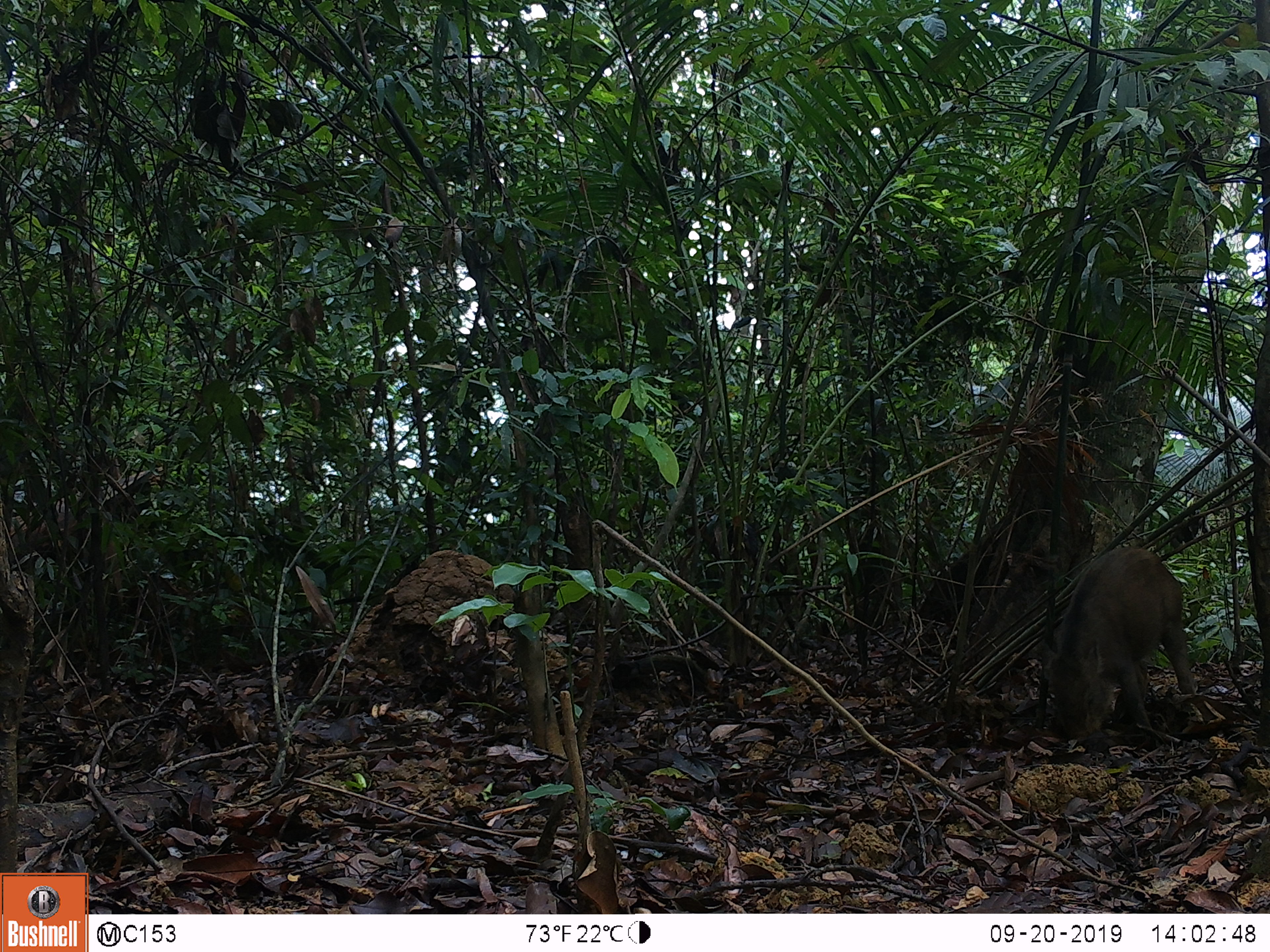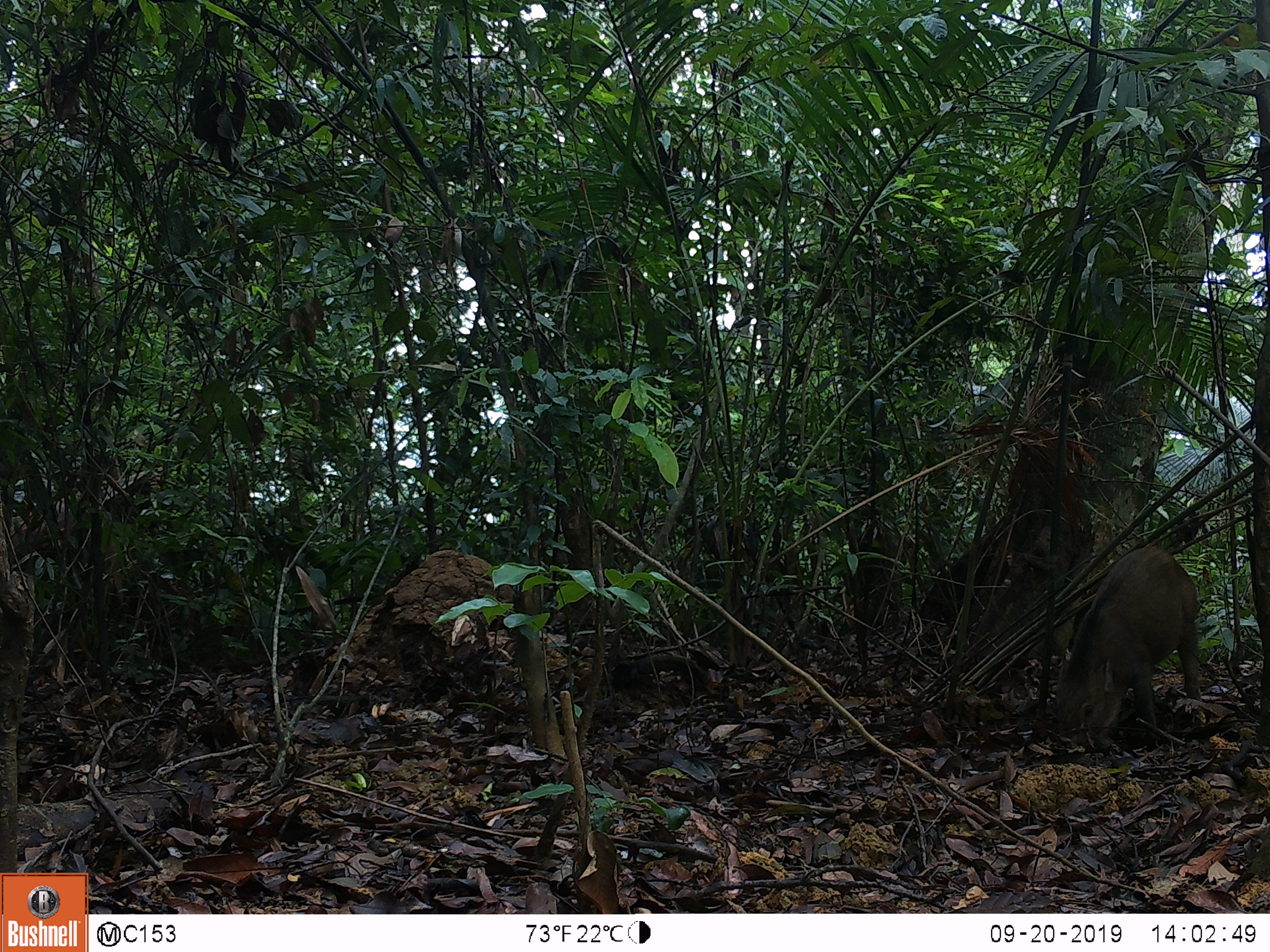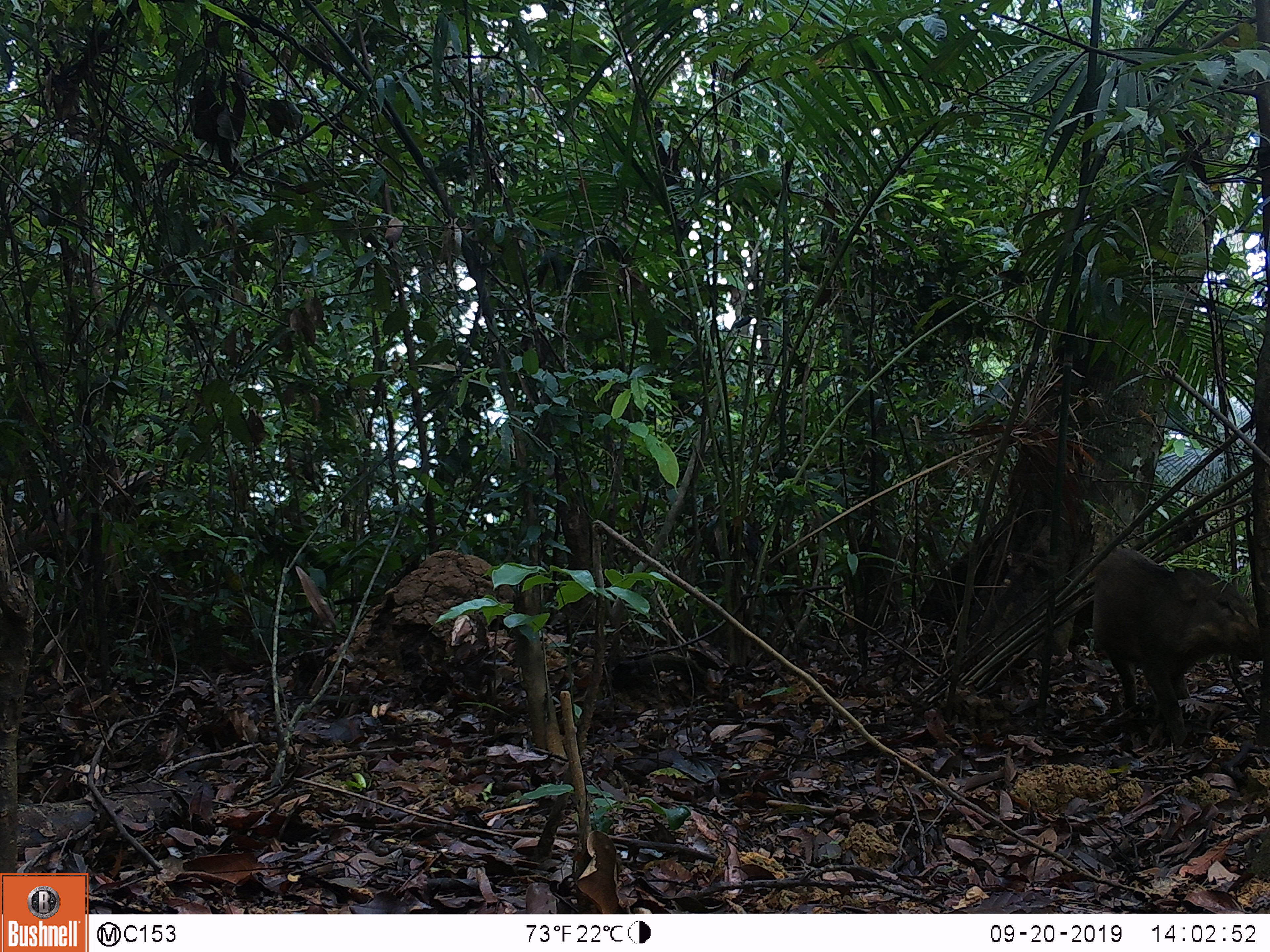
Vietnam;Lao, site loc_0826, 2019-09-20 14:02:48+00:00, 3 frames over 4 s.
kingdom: Animalia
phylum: Chordata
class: Mammalia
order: Artiodactyla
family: Suidae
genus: Sus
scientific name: Sus scrofa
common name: eurasian wild pig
Eurasian wild pig (Sus scrofa). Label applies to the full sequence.